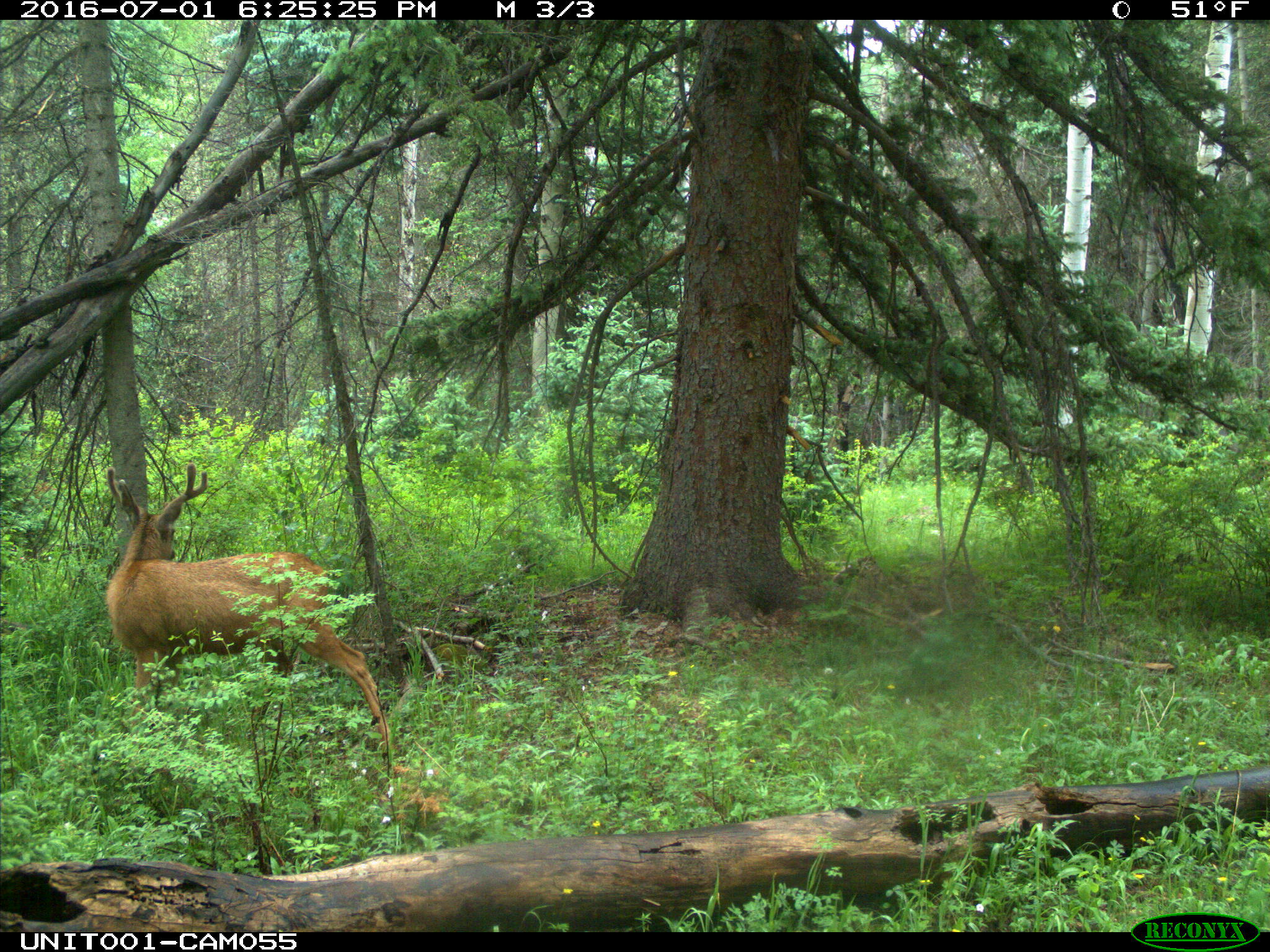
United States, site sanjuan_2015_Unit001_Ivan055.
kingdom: Animalia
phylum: Chordata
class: Mammalia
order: Artiodactyla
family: Cervidae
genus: Odocoileus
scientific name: Odocoileus hemionus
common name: mule deer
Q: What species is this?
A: Odocoileus hemionus (mule deer).